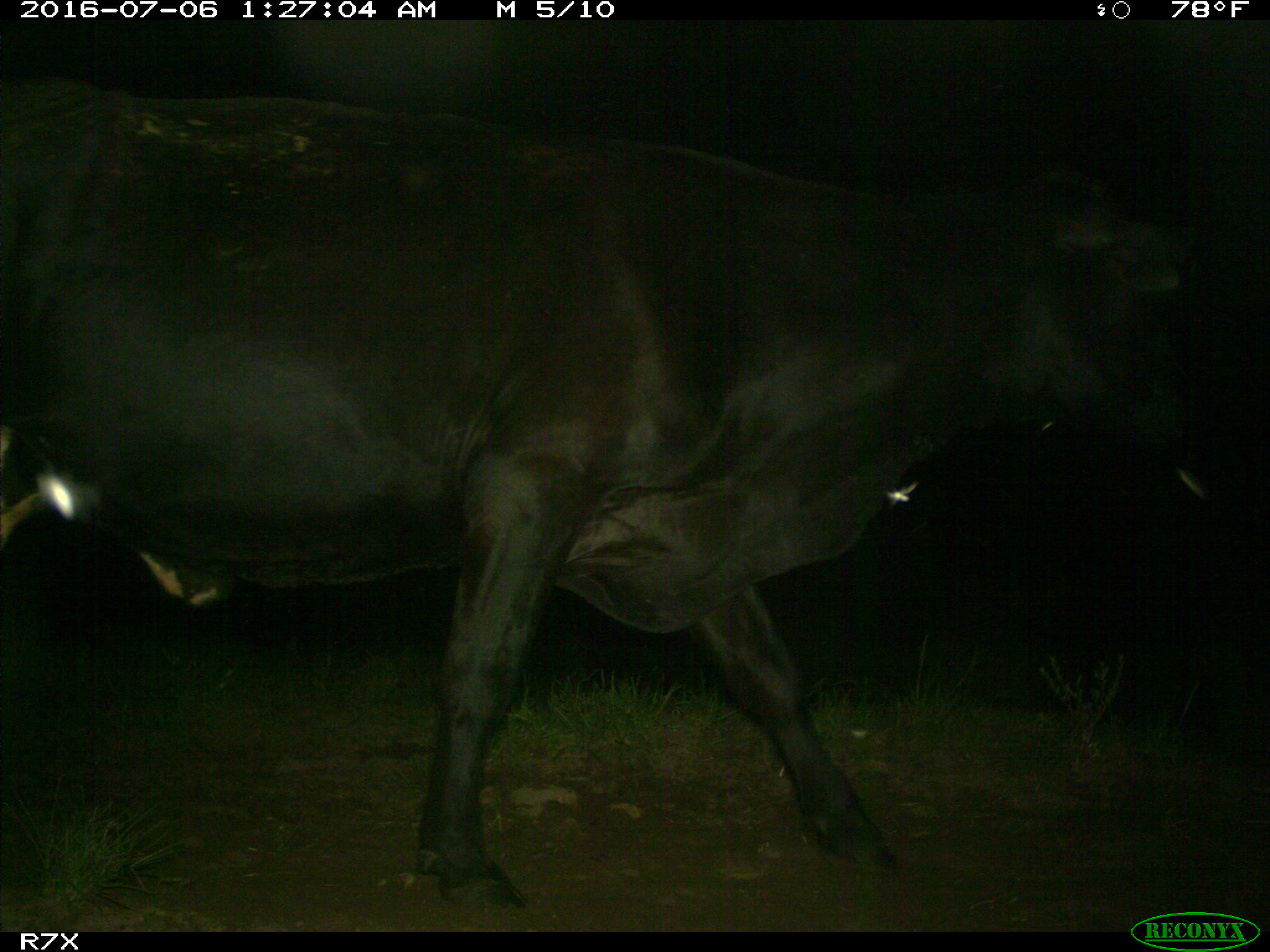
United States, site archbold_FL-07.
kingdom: Animalia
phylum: Chordata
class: Mammalia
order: Artiodactyla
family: Bovidae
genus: Bos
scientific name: Bos taurus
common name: domestic cow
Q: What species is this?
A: Bos taurus (domestic cow).